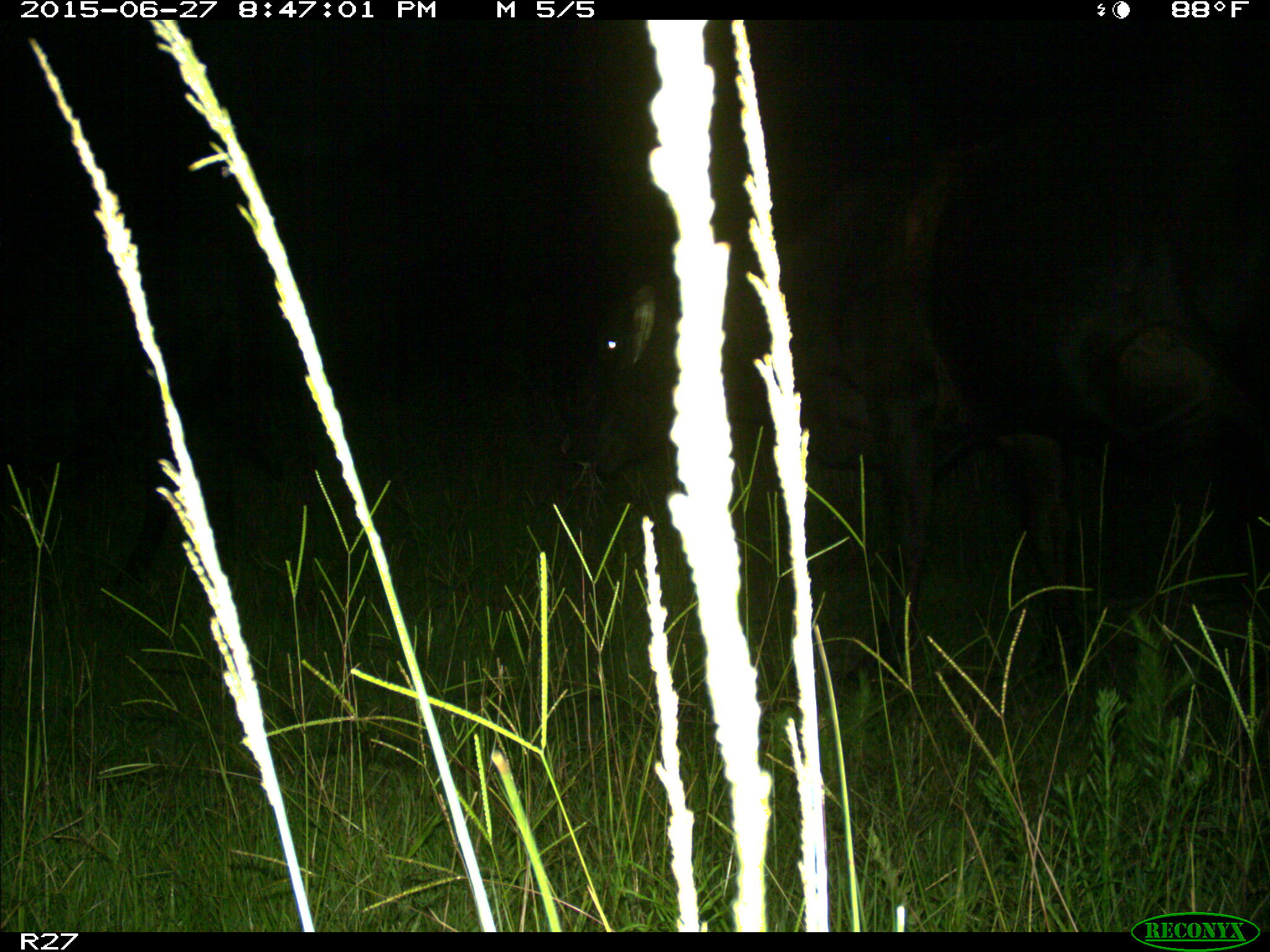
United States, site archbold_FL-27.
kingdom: Animalia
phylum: Chordata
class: Mammalia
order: Artiodactyla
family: Bovidae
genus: Bos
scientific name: Bos taurus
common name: domestic cow